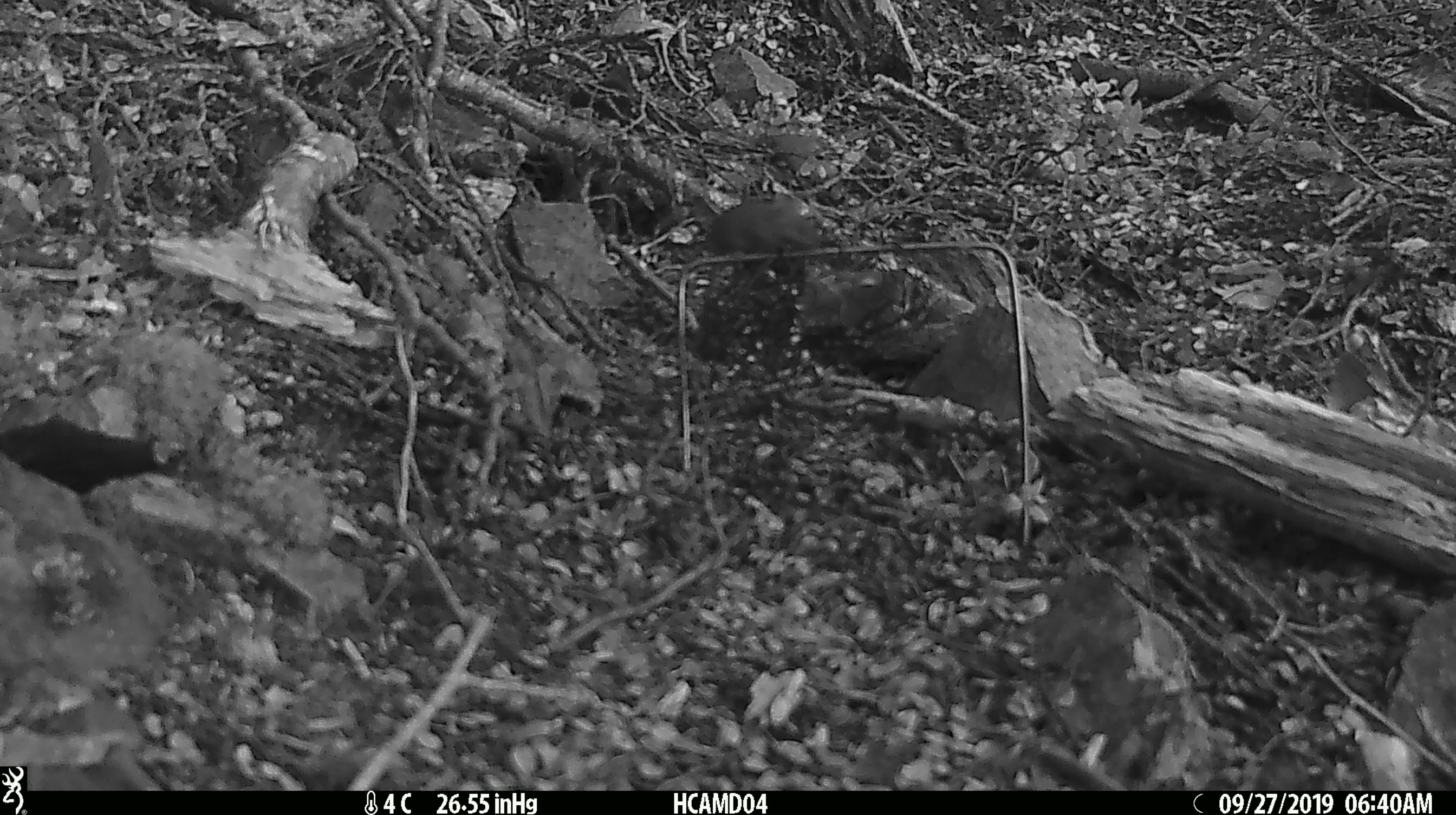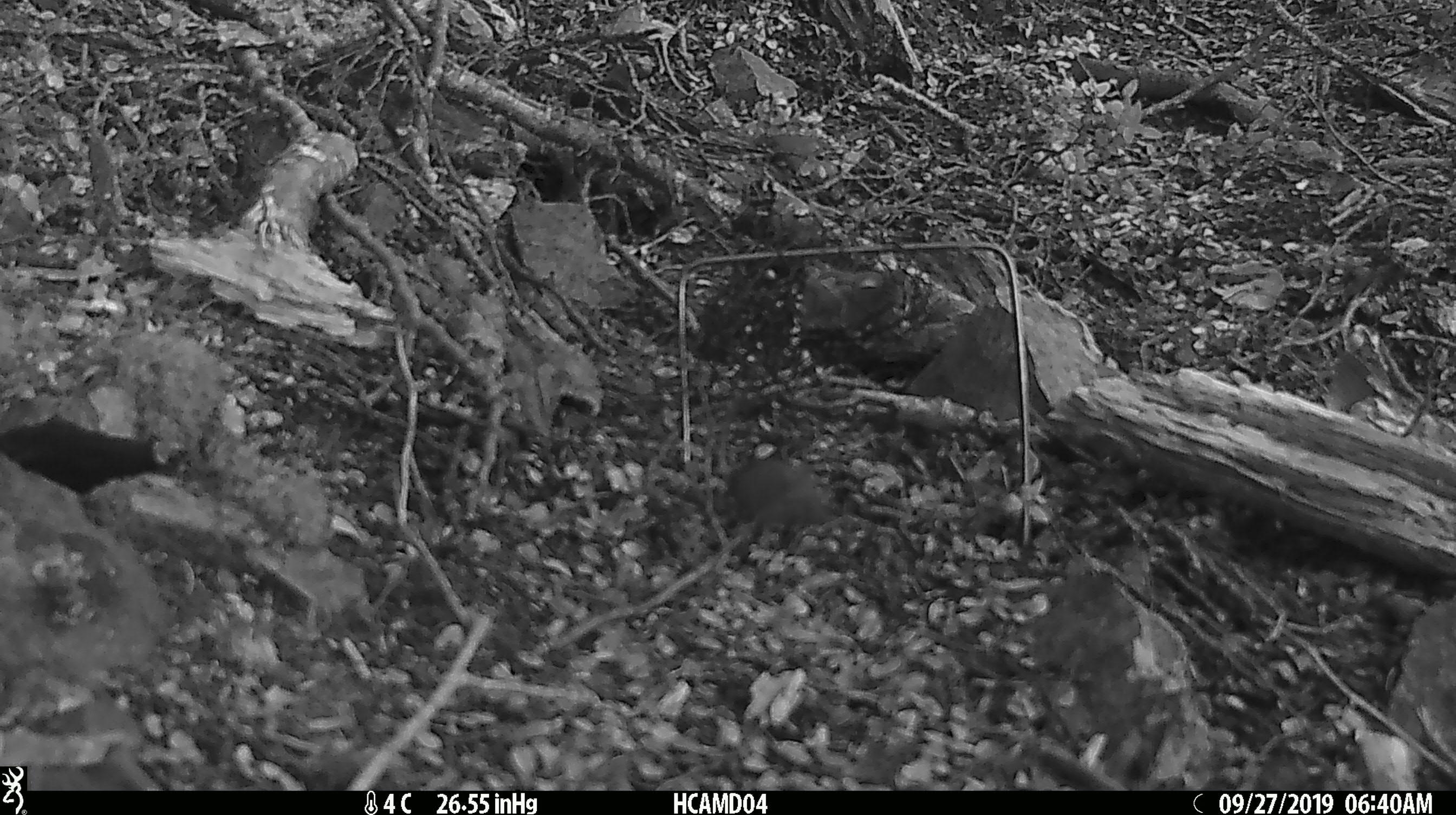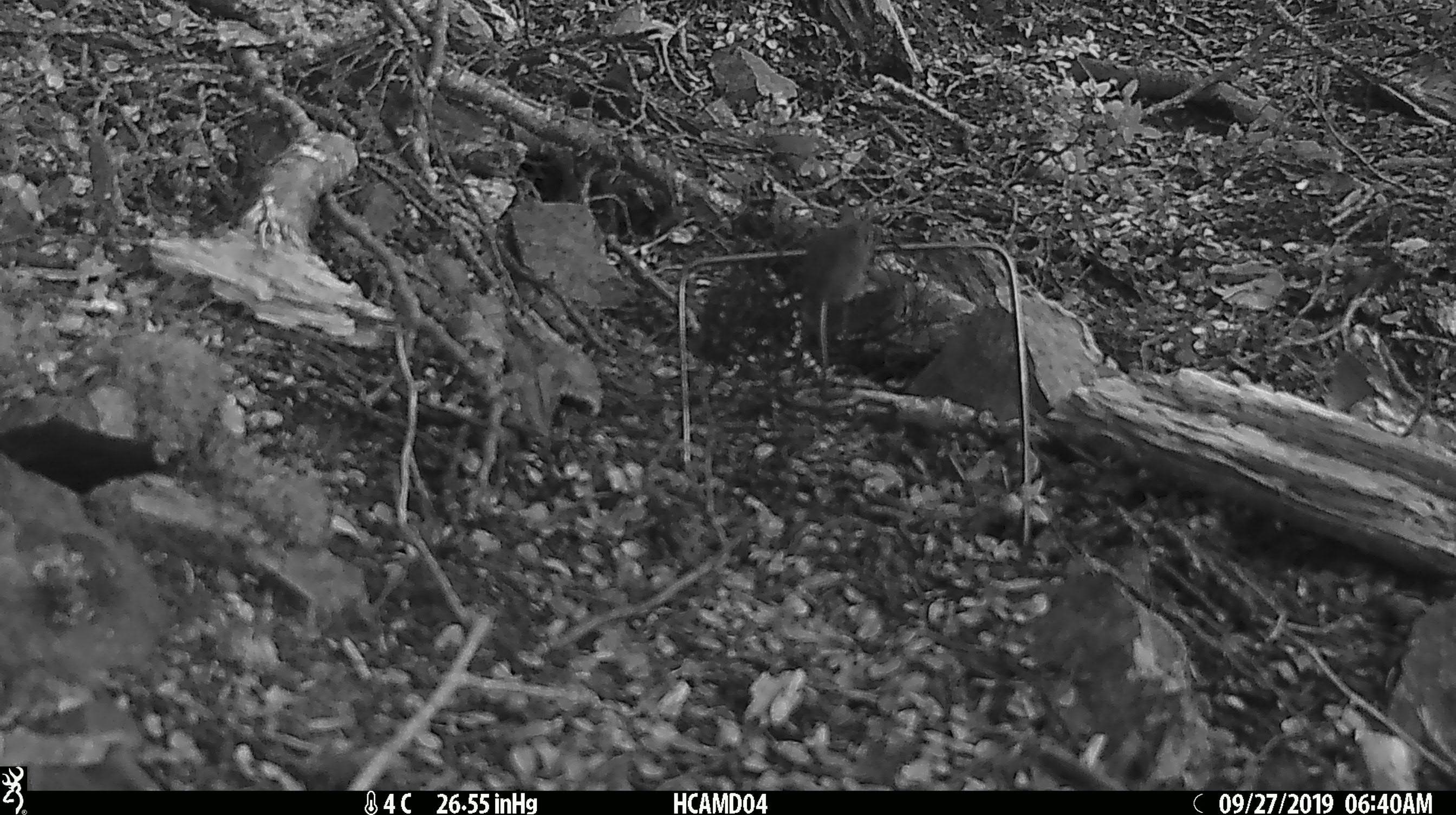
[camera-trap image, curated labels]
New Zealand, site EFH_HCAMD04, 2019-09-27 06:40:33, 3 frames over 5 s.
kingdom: Animalia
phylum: Chordata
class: Mammalia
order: Rodentia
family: Muridae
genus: Mus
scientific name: Mus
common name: mouse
Mouse (Mus).